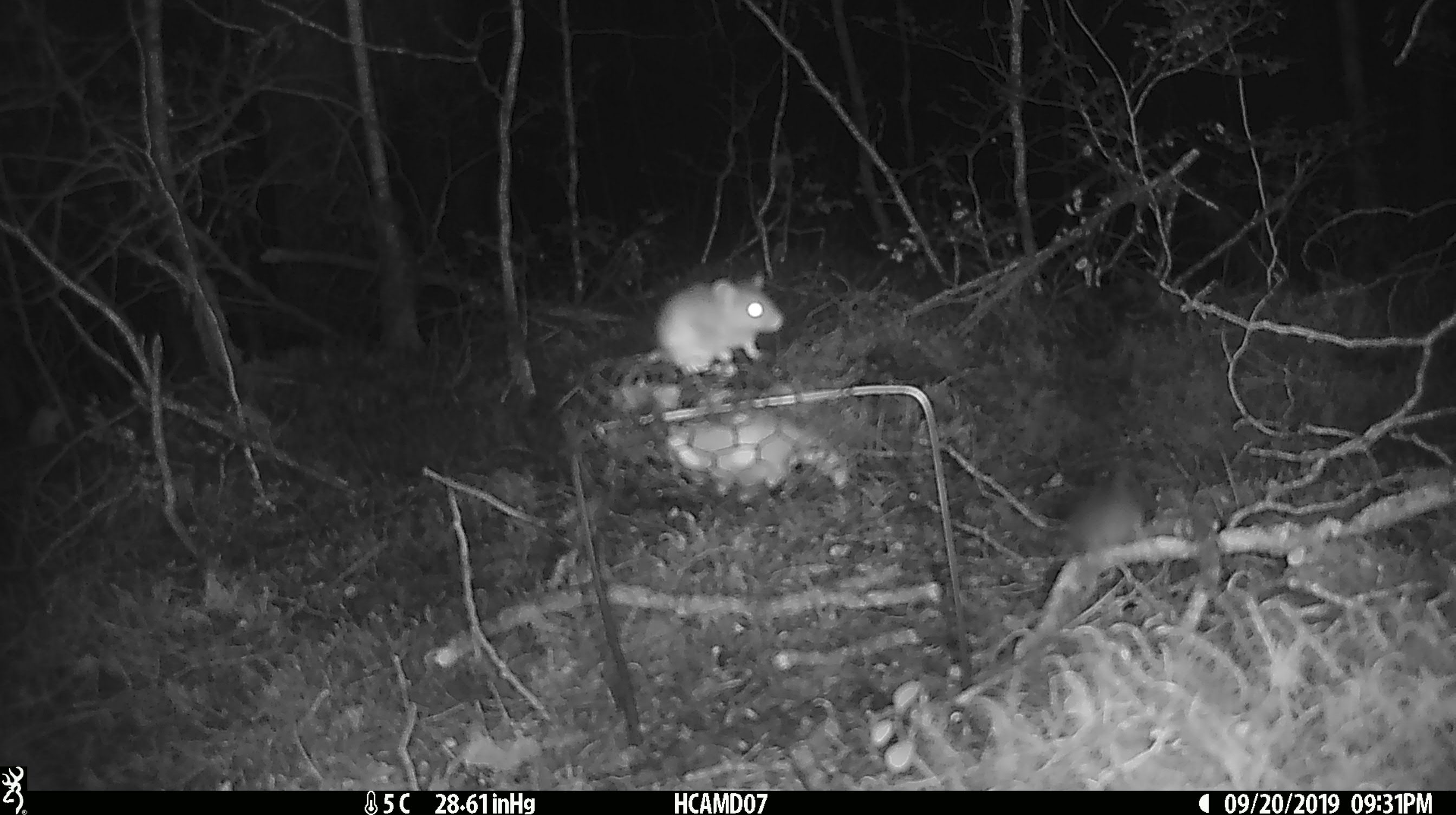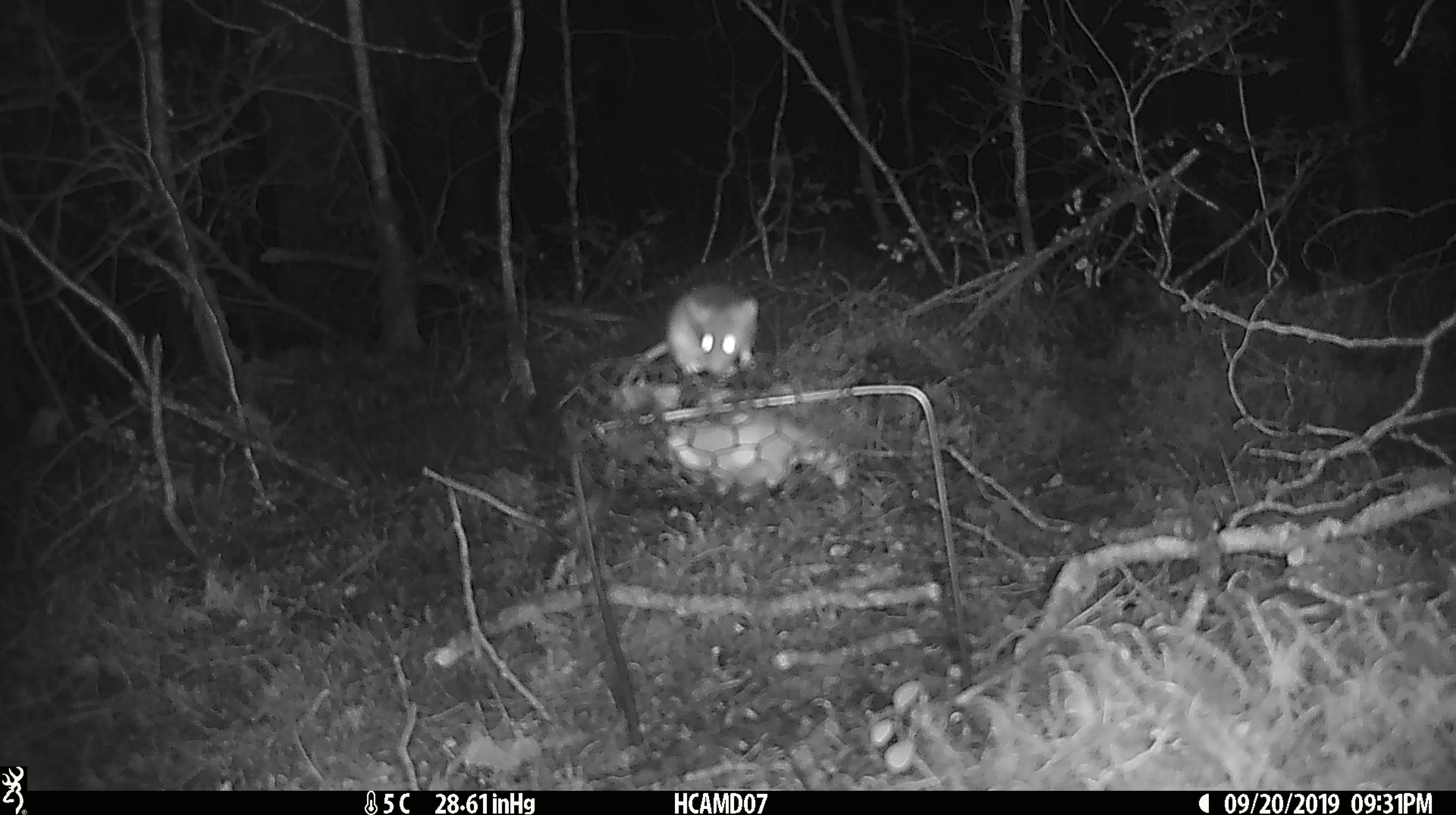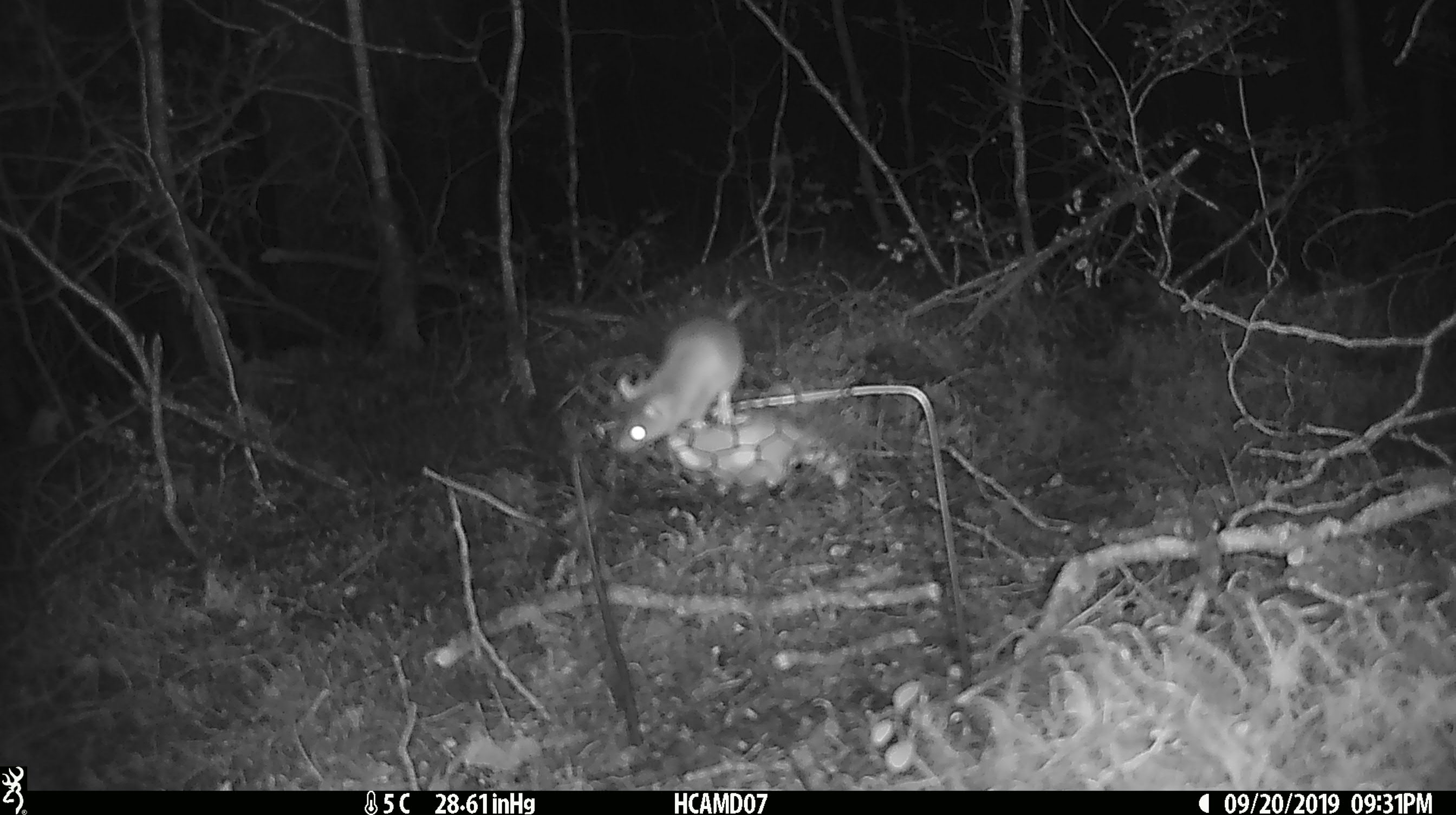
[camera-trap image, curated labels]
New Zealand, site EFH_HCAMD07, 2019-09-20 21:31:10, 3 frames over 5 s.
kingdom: Animalia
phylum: Chordata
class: Mammalia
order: Rodentia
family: Muridae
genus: Mus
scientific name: Mus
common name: mouse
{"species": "mouse (Mus)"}